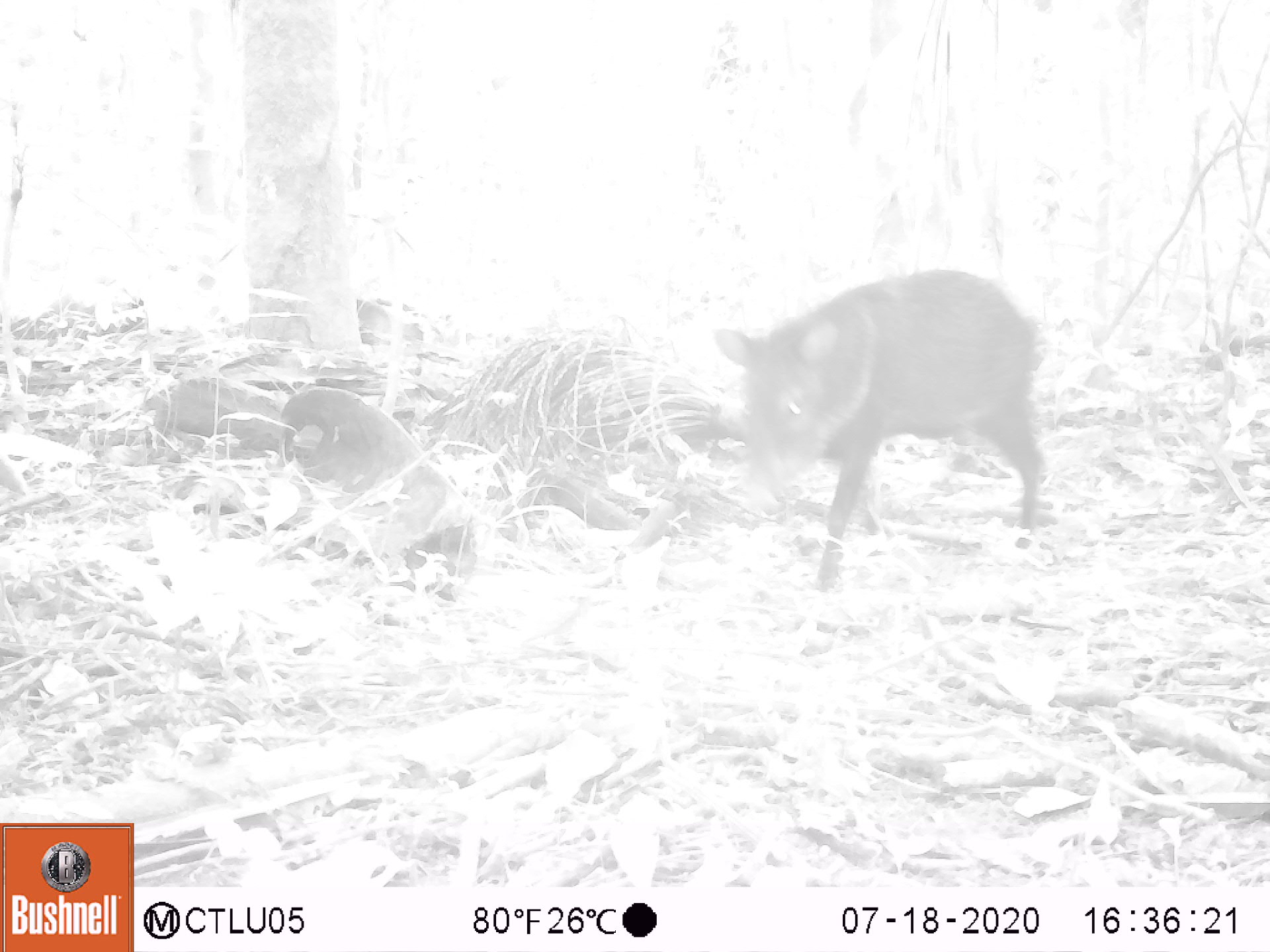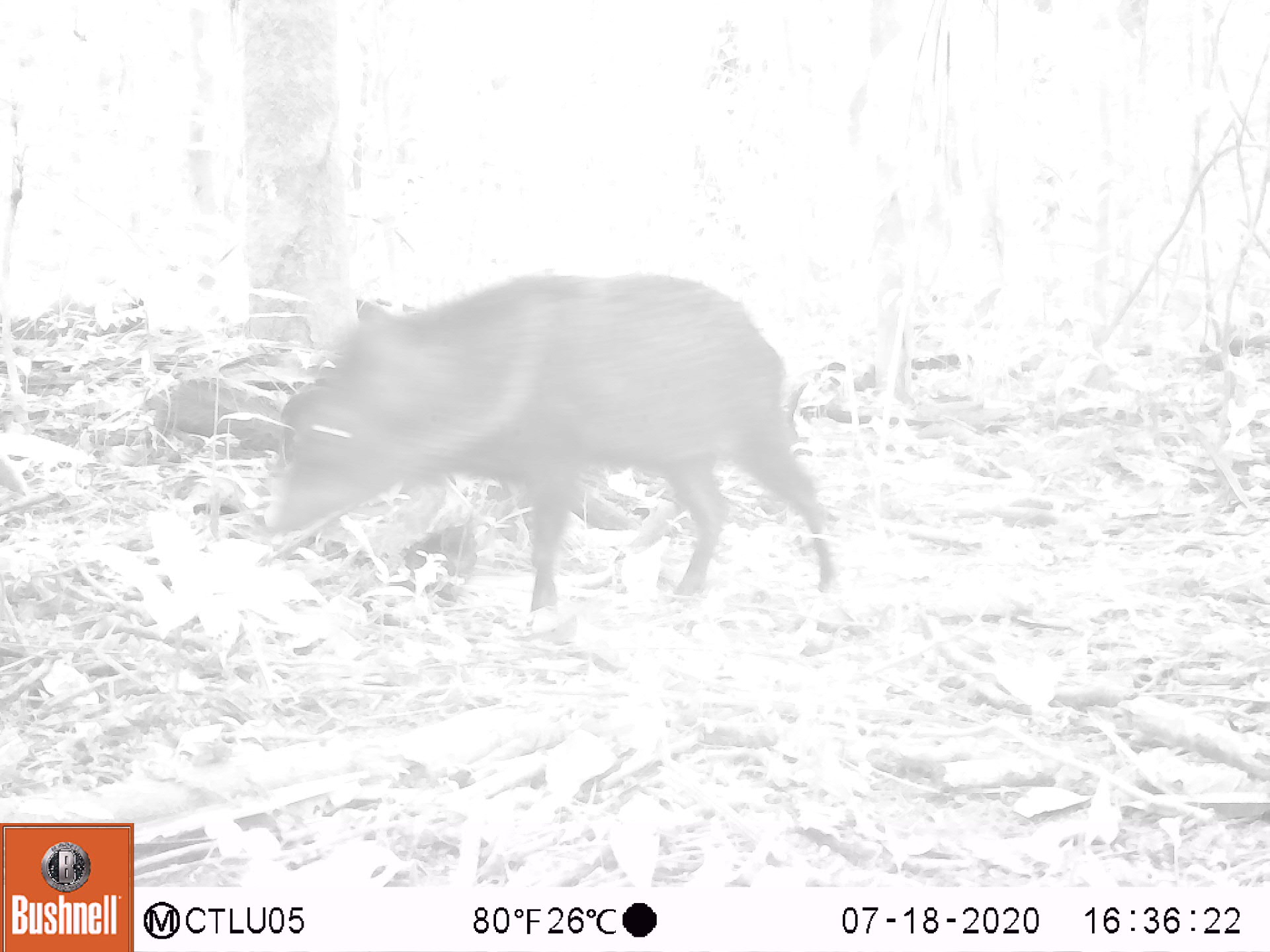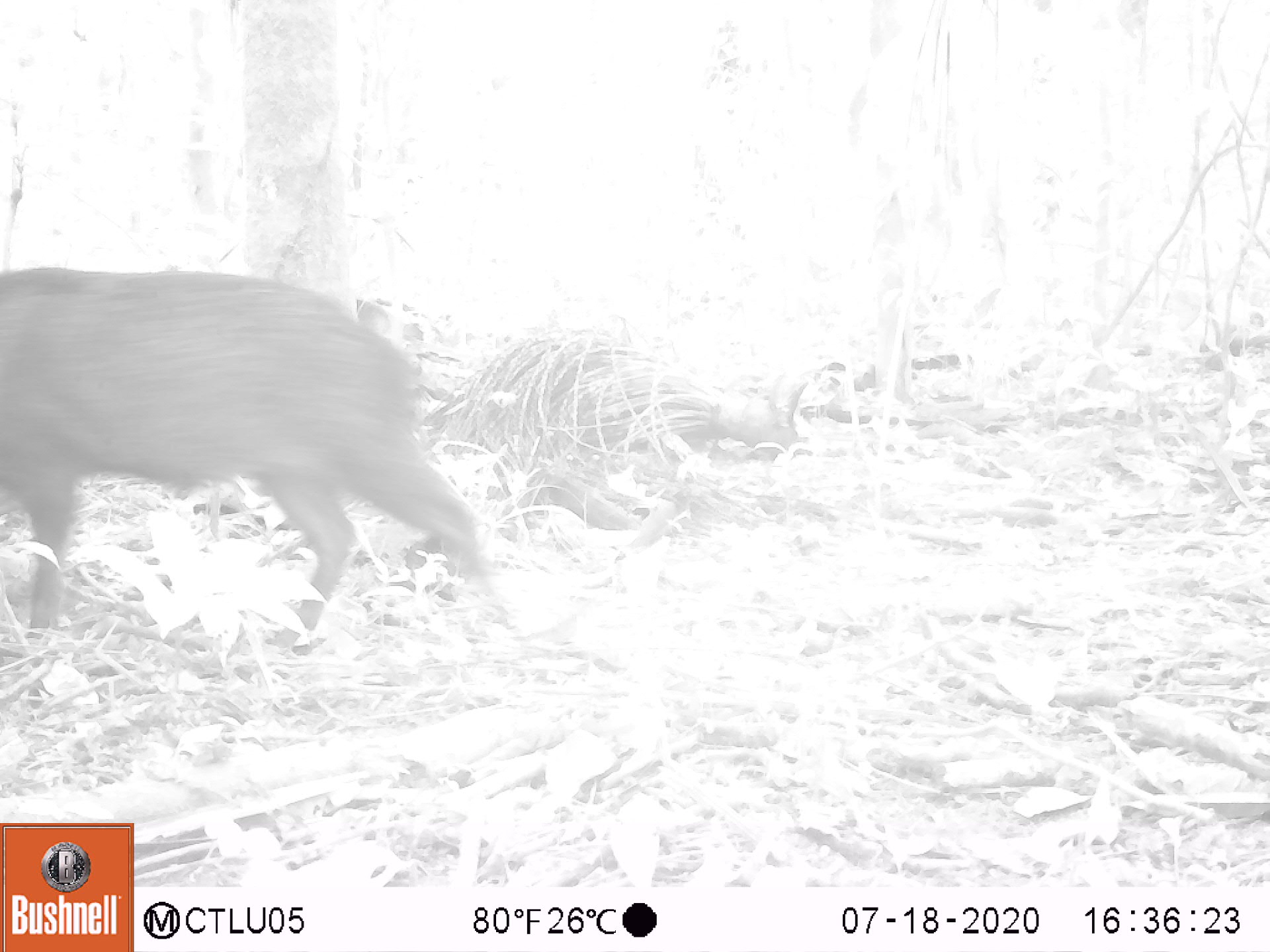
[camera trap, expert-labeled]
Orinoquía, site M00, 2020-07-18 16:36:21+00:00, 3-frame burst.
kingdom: Animalia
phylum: Chordata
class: Mammalia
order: Artiodactyla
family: Tayassuidae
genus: Pecari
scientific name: Pecari tajacu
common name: collared peccary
Collared peccary (Pecari tajacu).